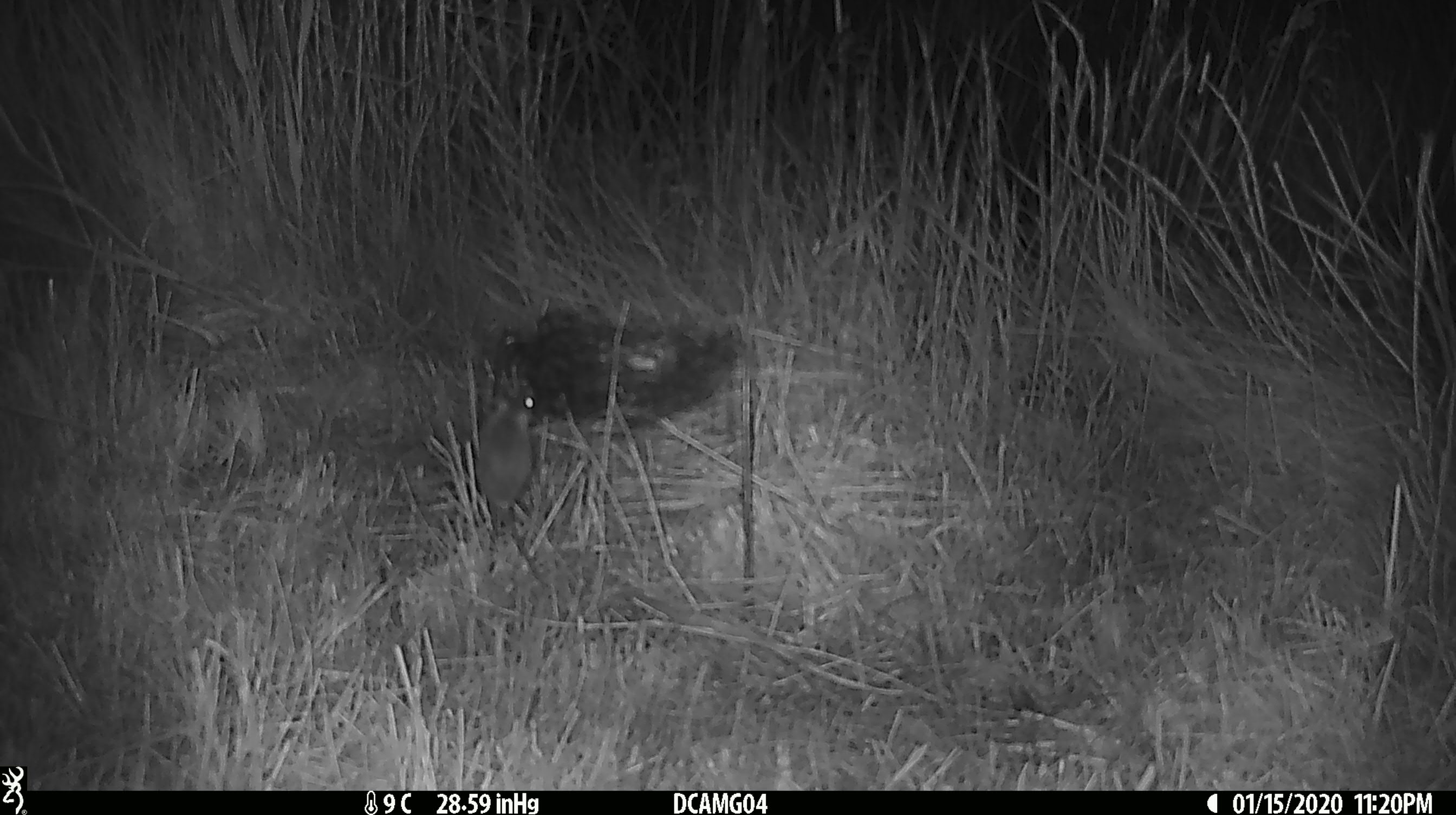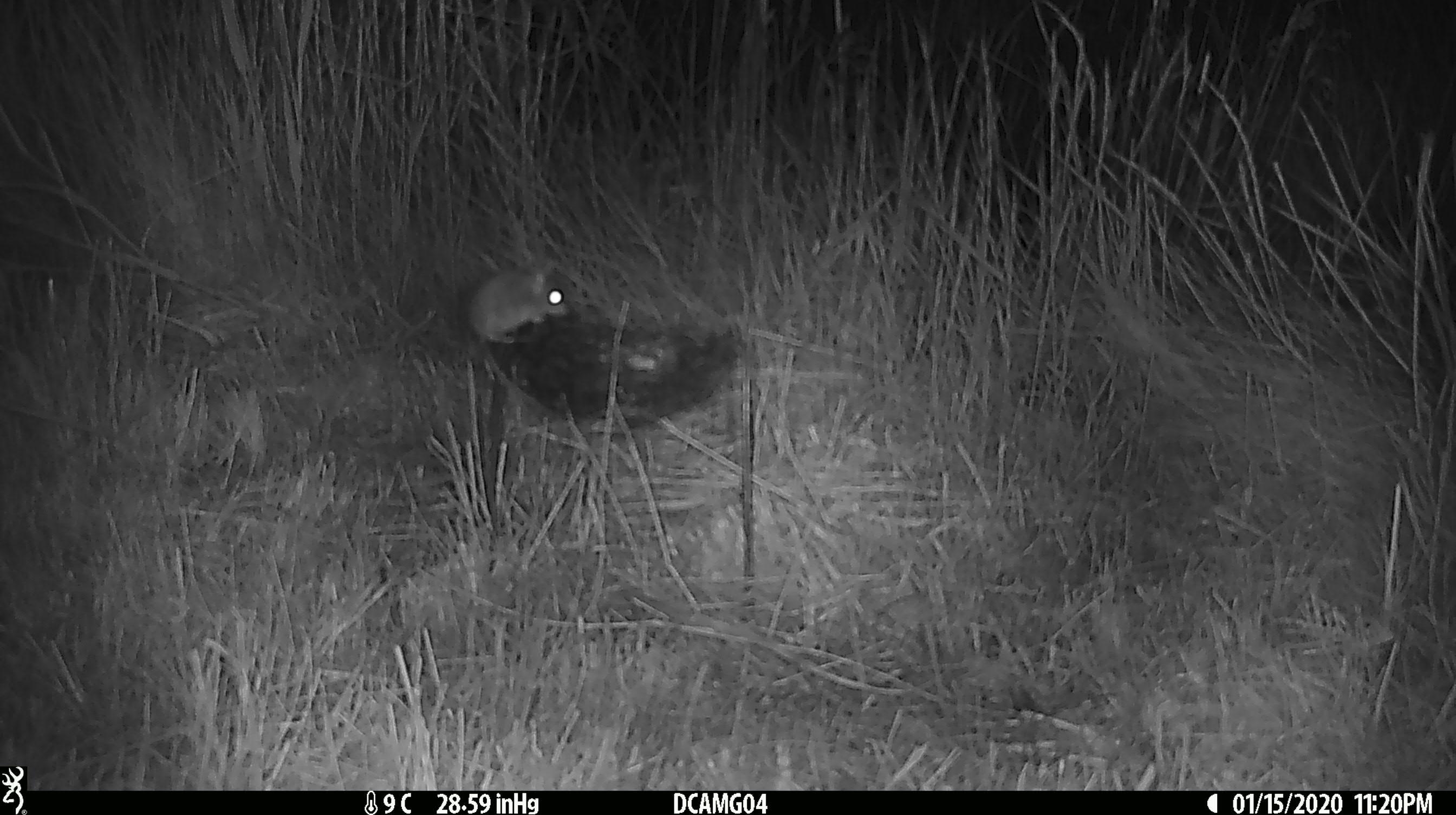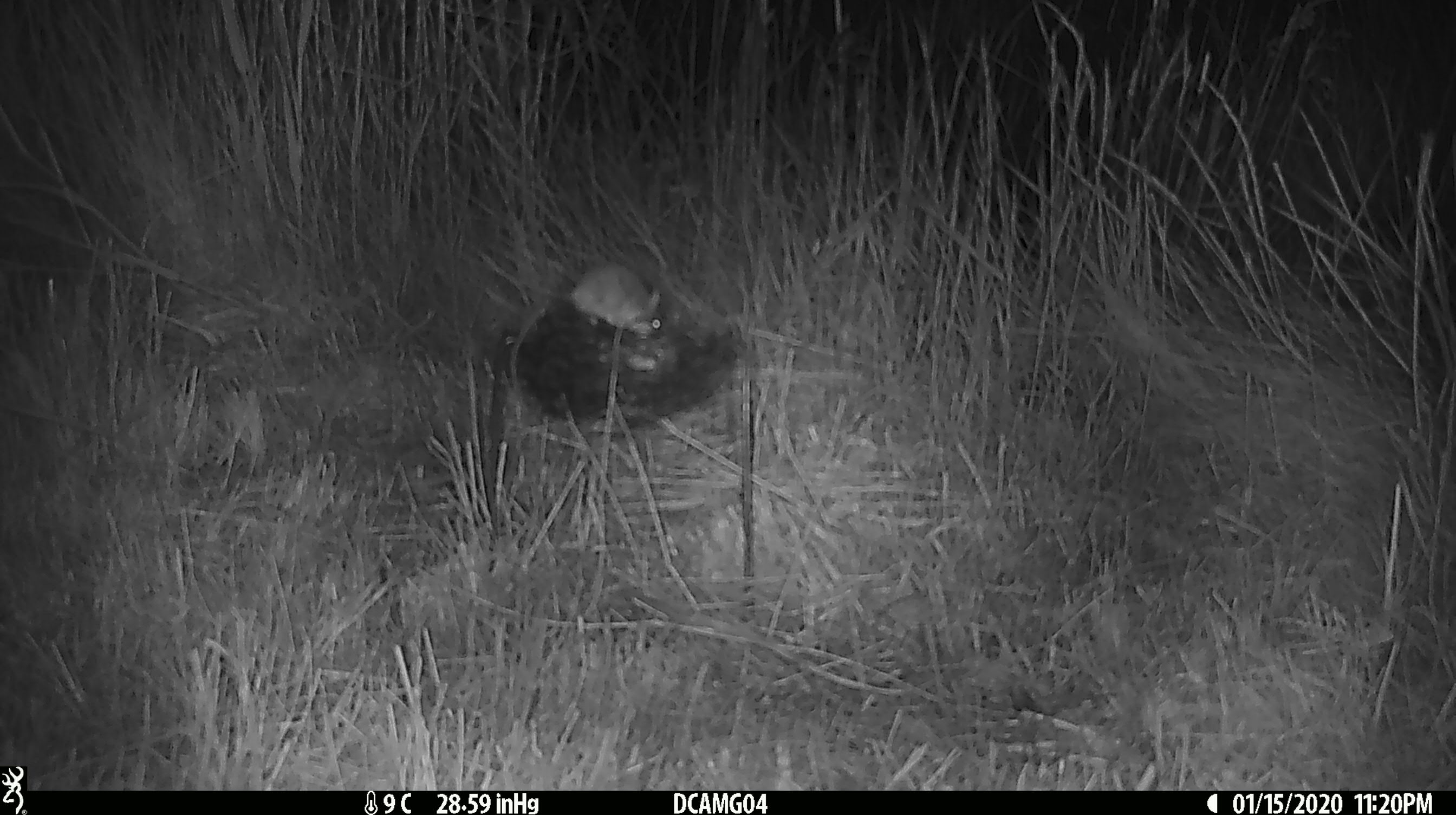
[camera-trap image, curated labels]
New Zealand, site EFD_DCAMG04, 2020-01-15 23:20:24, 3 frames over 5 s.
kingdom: Animalia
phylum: Chordata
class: Mammalia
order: Rodentia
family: Muridae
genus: Mus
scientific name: Mus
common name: mouse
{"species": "mouse (Mus)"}